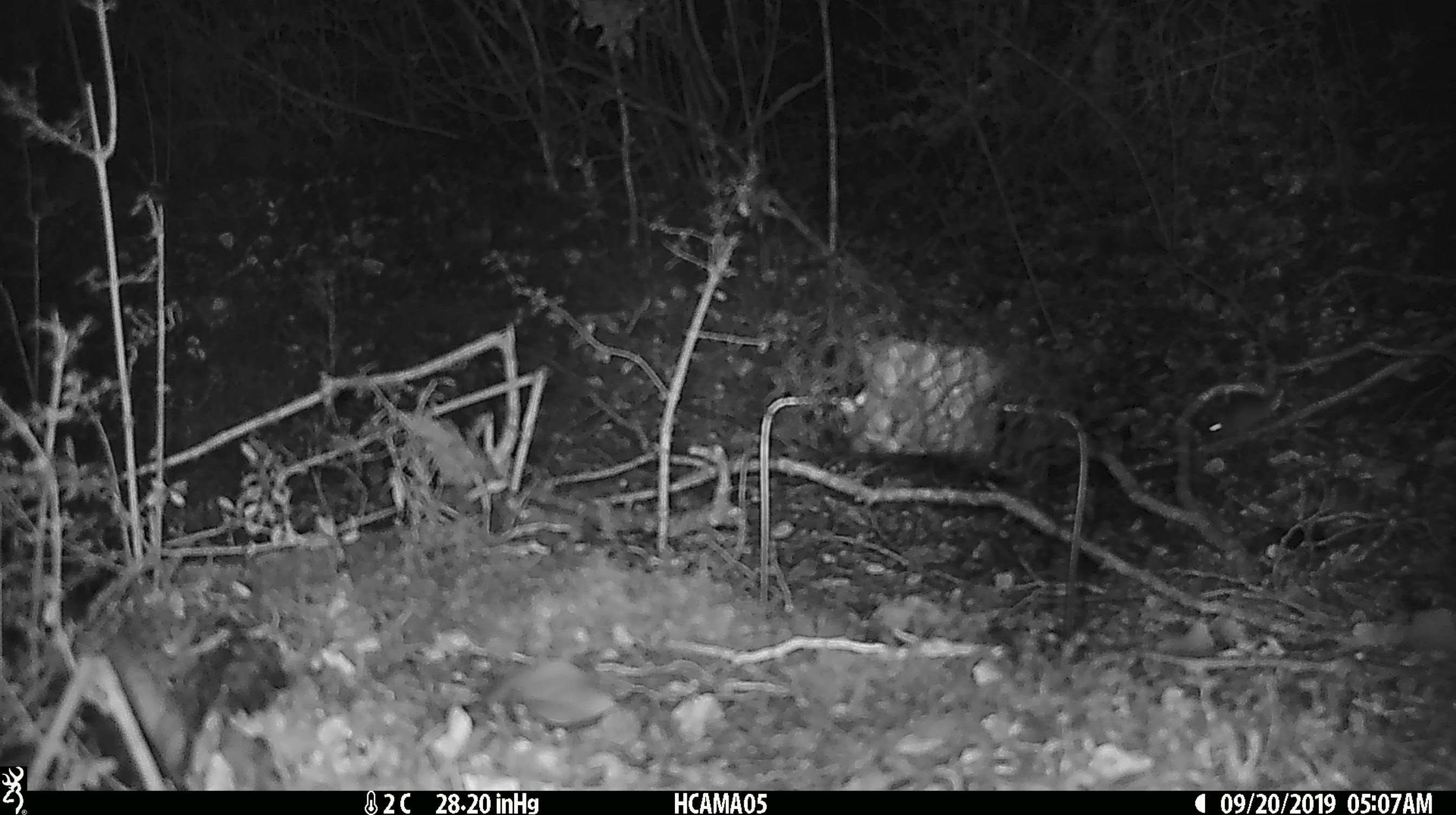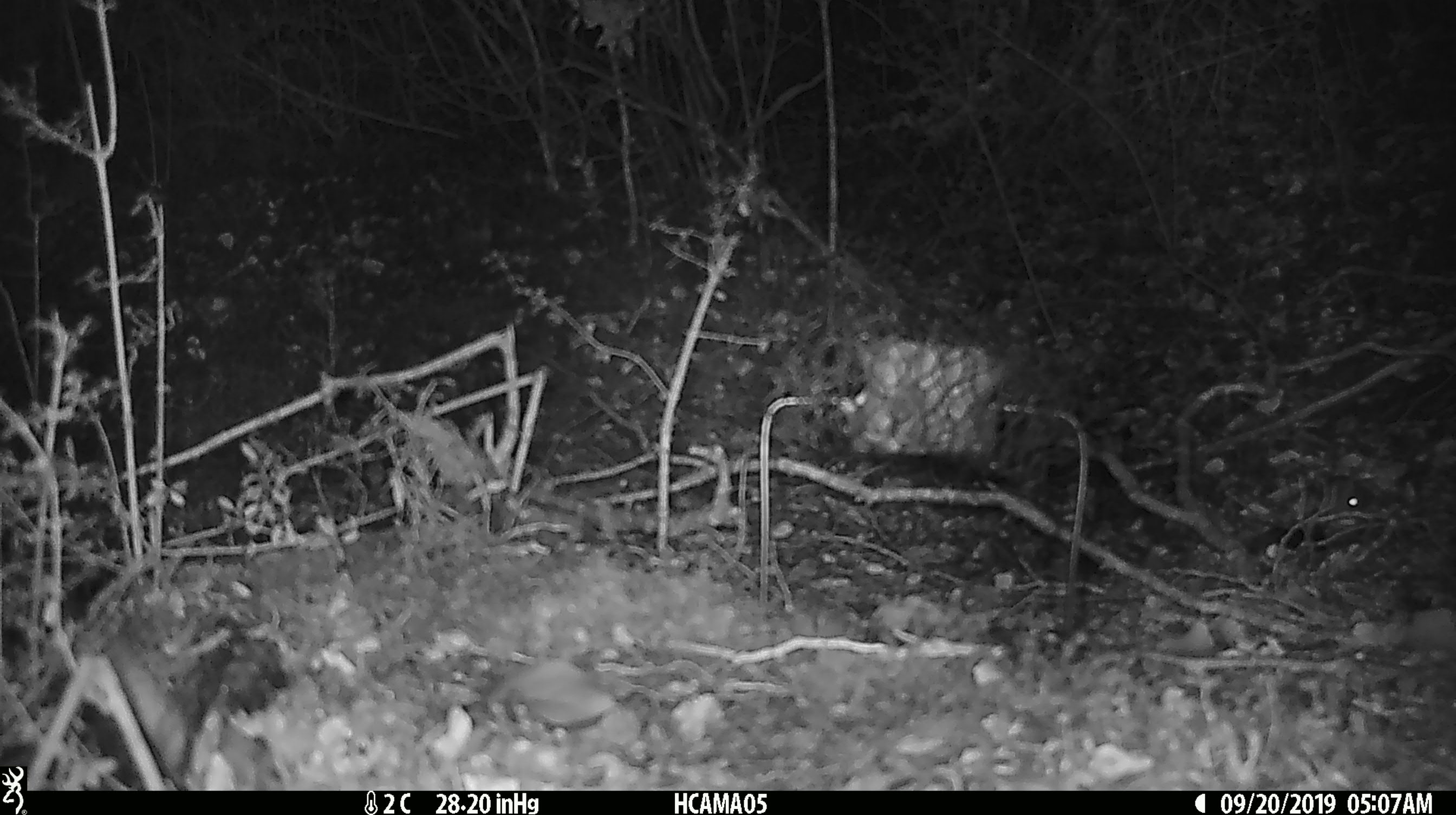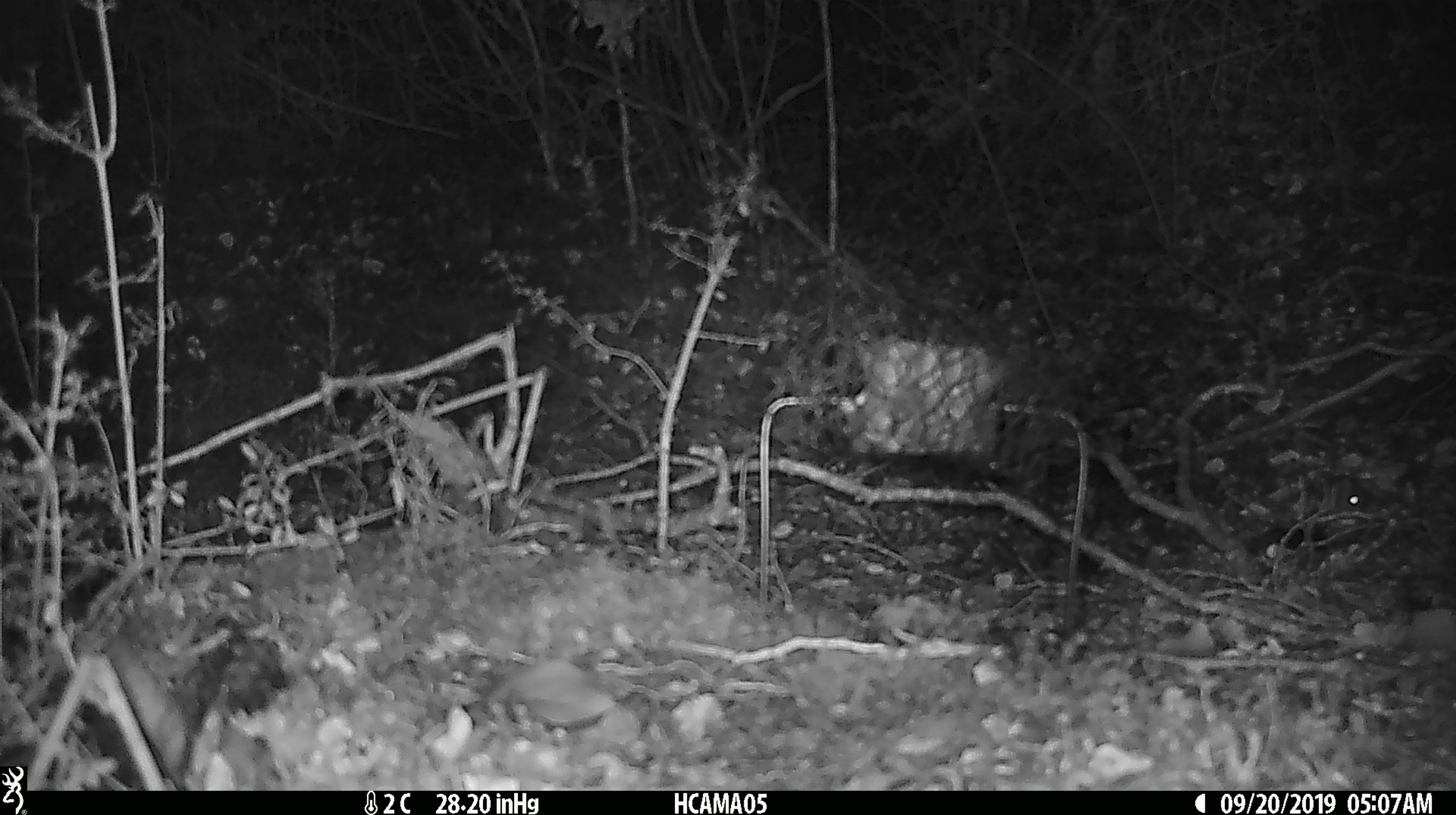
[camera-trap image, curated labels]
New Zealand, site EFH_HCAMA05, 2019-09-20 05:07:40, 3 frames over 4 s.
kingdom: Animalia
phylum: Chordata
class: Mammalia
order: Rodentia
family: Muridae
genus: Mus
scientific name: Mus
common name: mouse